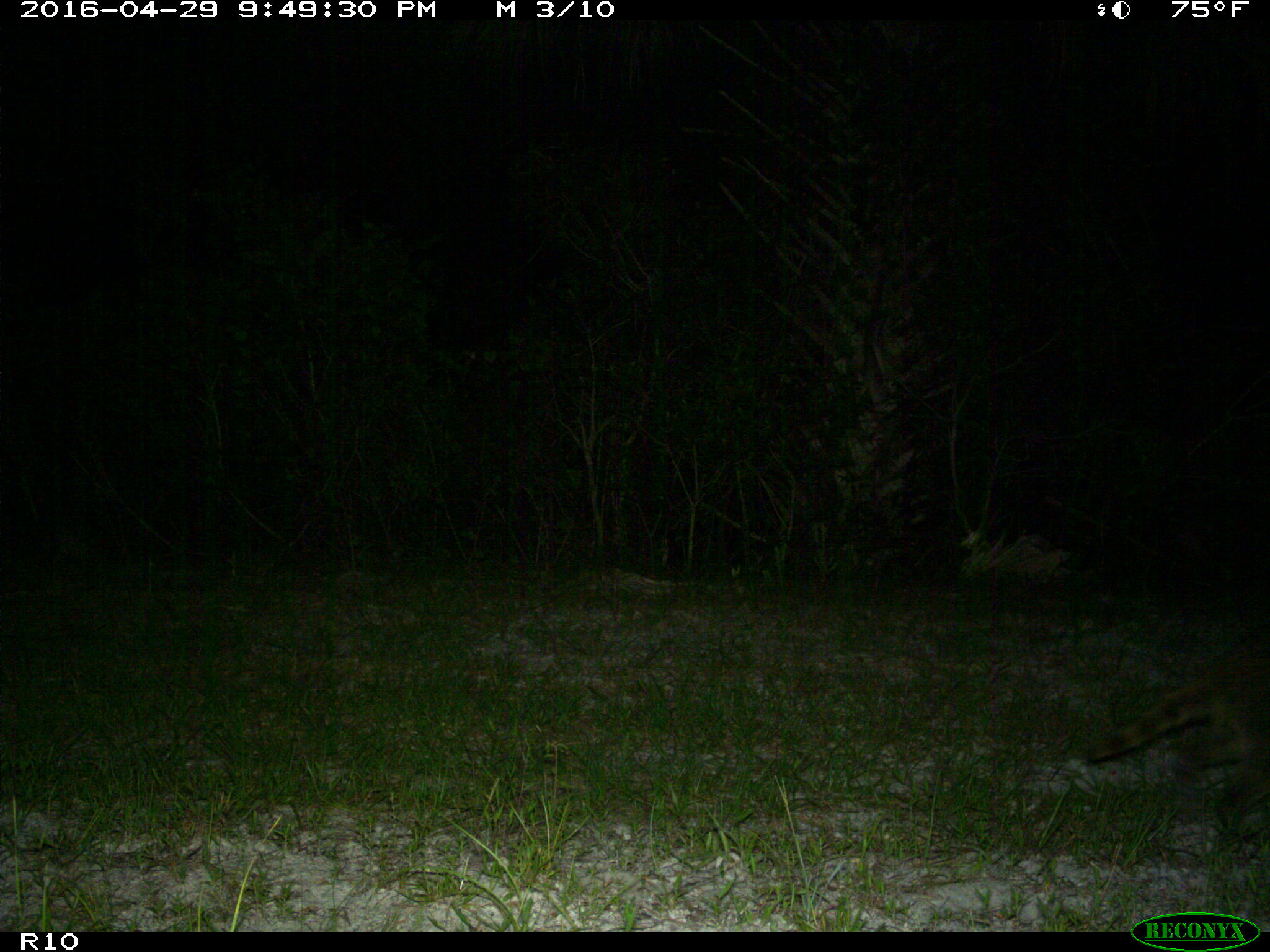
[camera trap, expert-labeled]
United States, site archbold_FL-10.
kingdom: Animalia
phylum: Chordata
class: Mammalia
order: Carnivora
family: Procyonidae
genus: Procyon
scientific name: Procyon lotor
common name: common raccoon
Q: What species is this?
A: Procyon lotor (common raccoon).